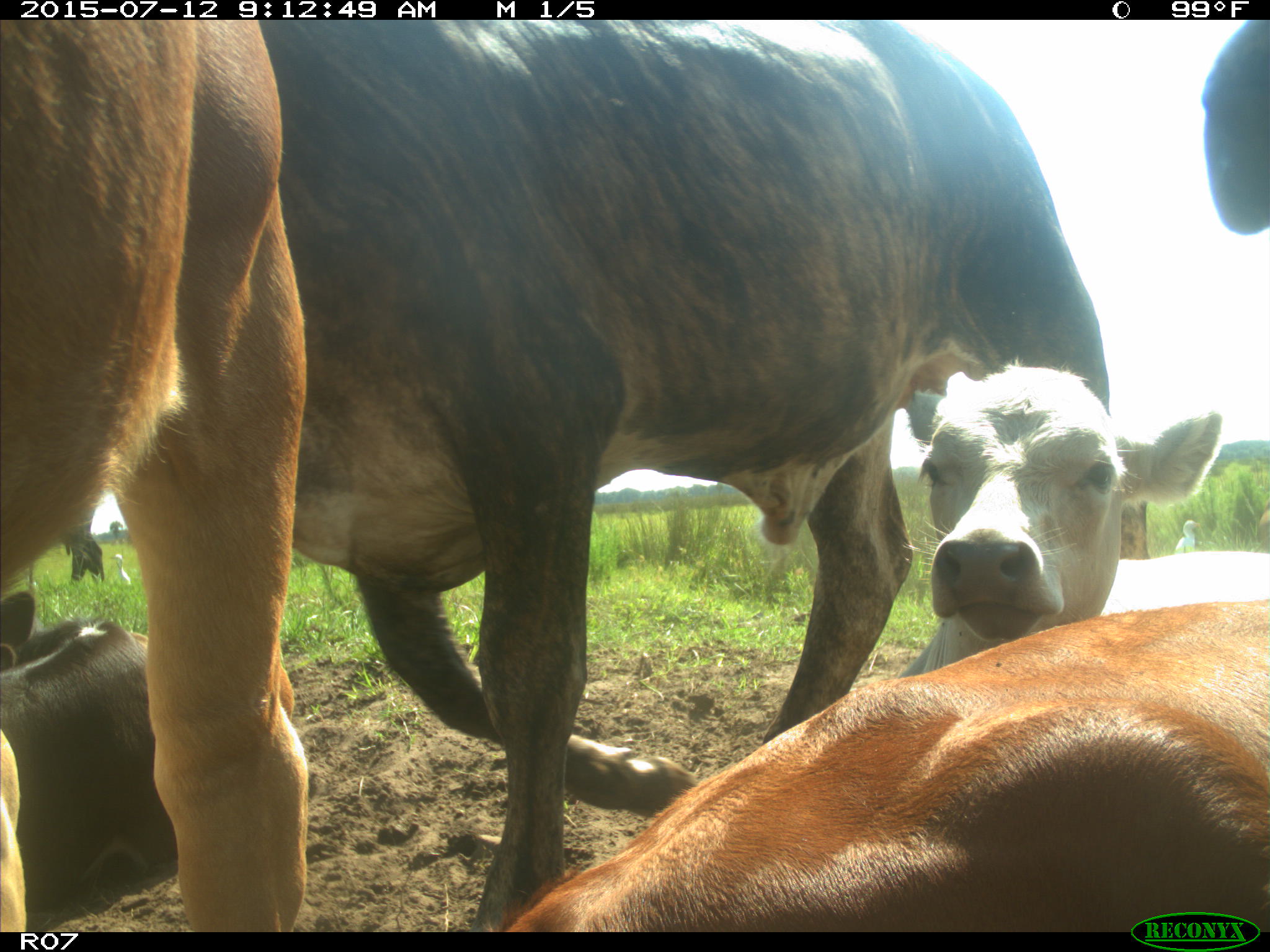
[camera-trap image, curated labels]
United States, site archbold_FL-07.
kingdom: Animalia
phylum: Chordata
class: Mammalia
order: Artiodactyla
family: Bovidae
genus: Bos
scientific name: Bos taurus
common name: domestic cow